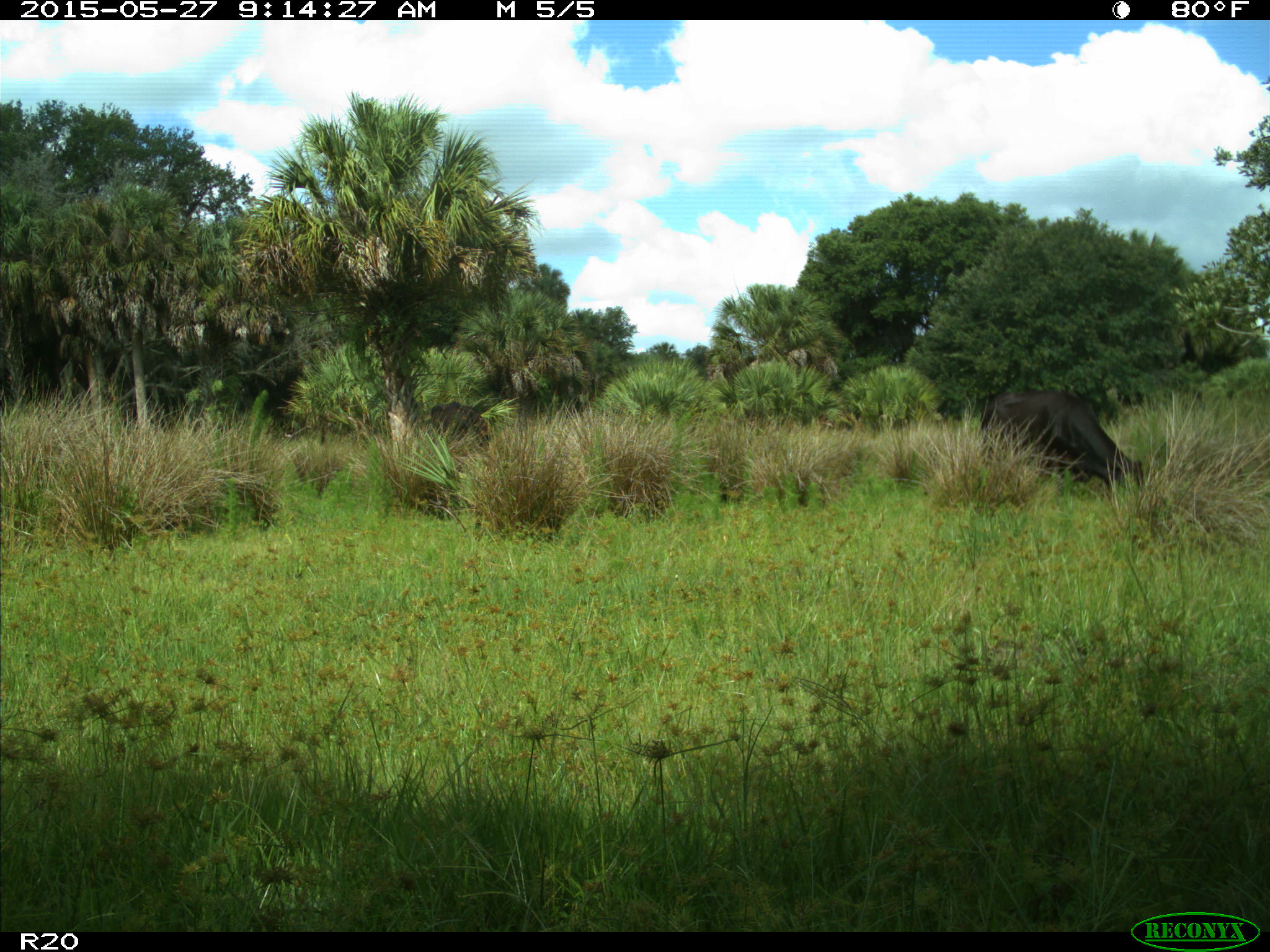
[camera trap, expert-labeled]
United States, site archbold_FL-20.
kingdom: Animalia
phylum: Chordata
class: Mammalia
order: Artiodactyla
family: Bovidae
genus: Bos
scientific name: Bos taurus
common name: domestic cow